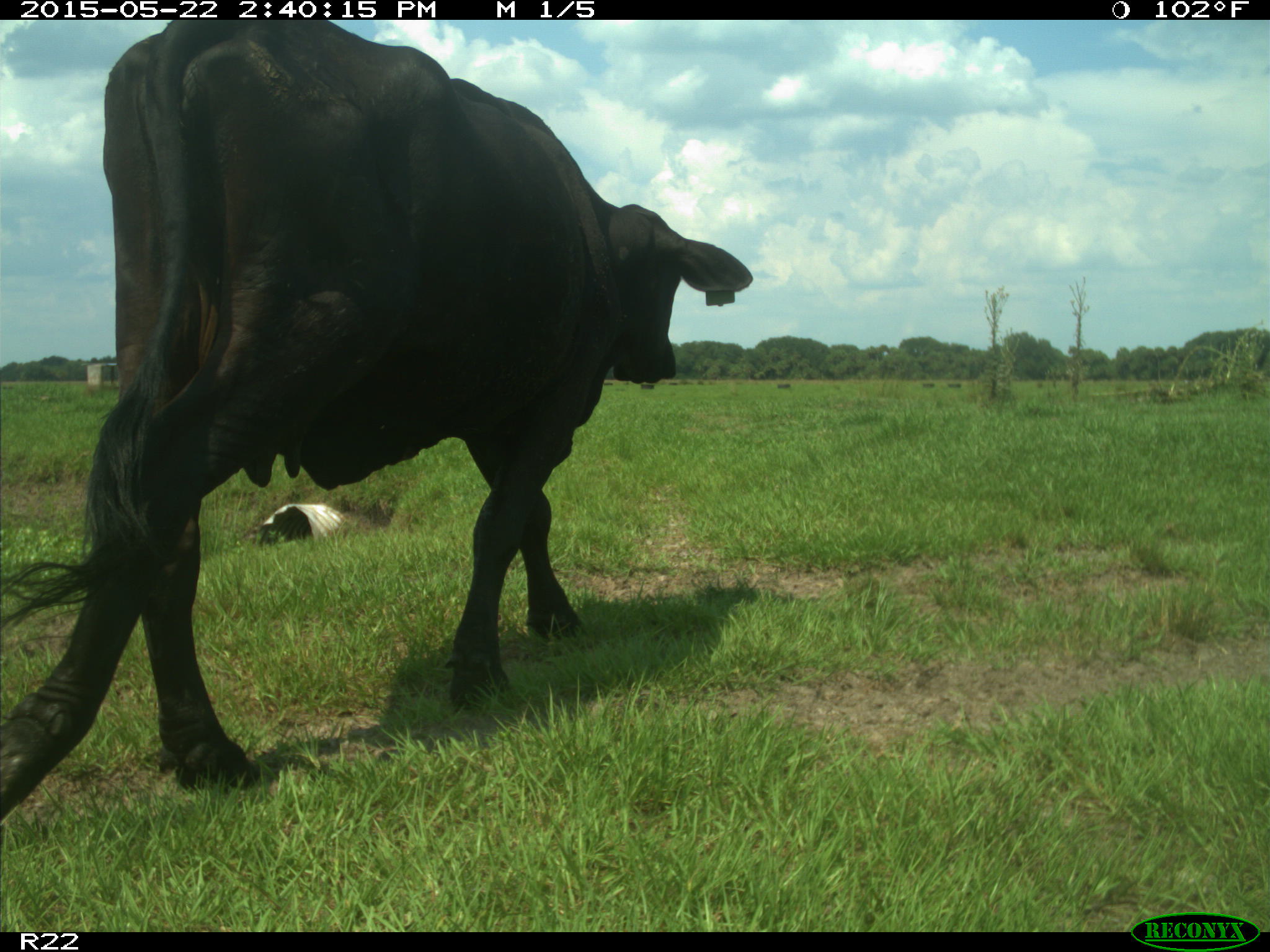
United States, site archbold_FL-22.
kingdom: Animalia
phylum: Chordata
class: Mammalia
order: Artiodactyla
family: Bovidae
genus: Bos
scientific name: Bos taurus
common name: domestic cow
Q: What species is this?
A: Bos taurus (domestic cow).